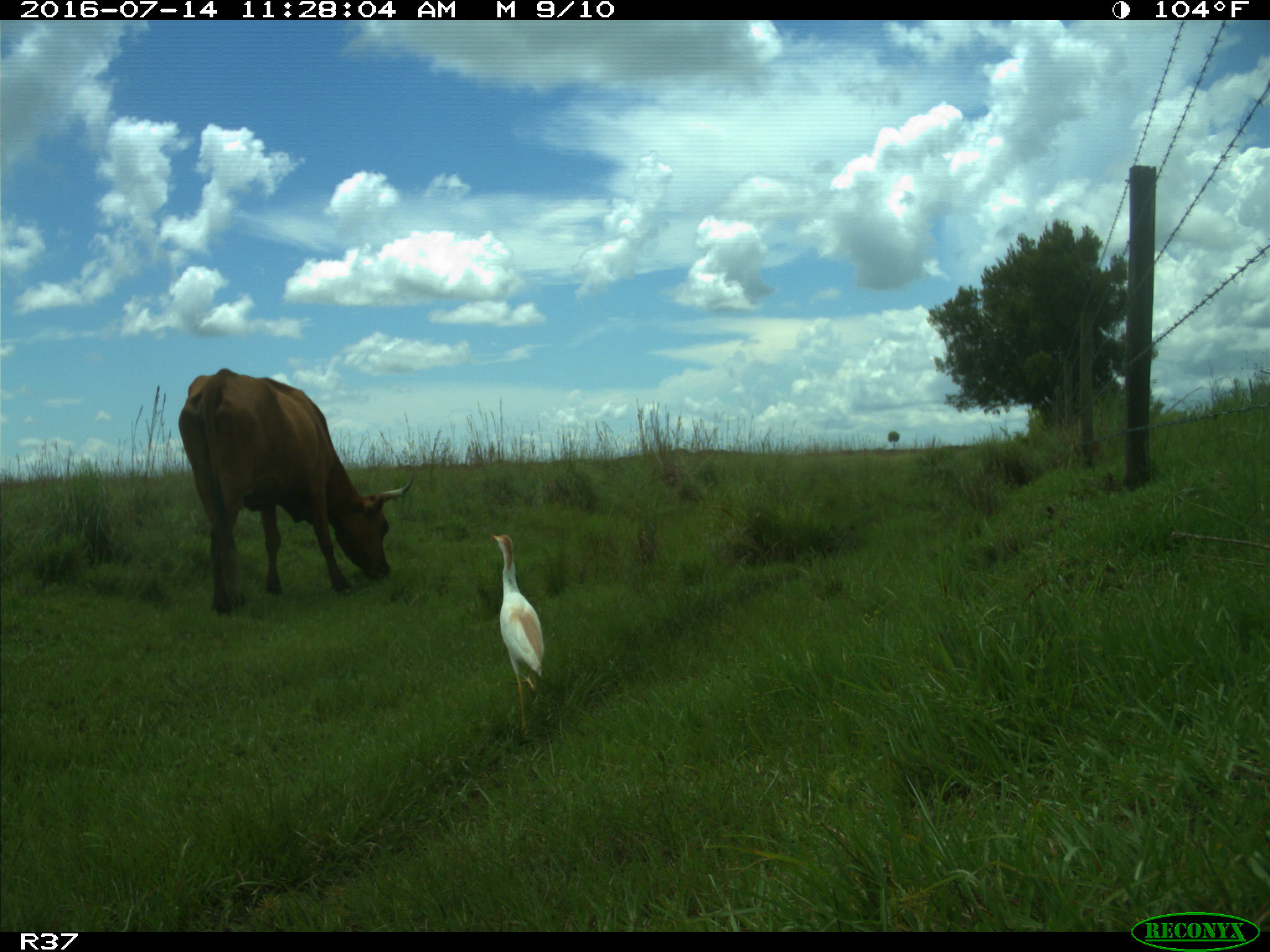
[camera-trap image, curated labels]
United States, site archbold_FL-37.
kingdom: Animalia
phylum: Chordata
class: Mammalia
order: Artiodactyla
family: Bovidae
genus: Bos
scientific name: Bos taurus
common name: domestic cow